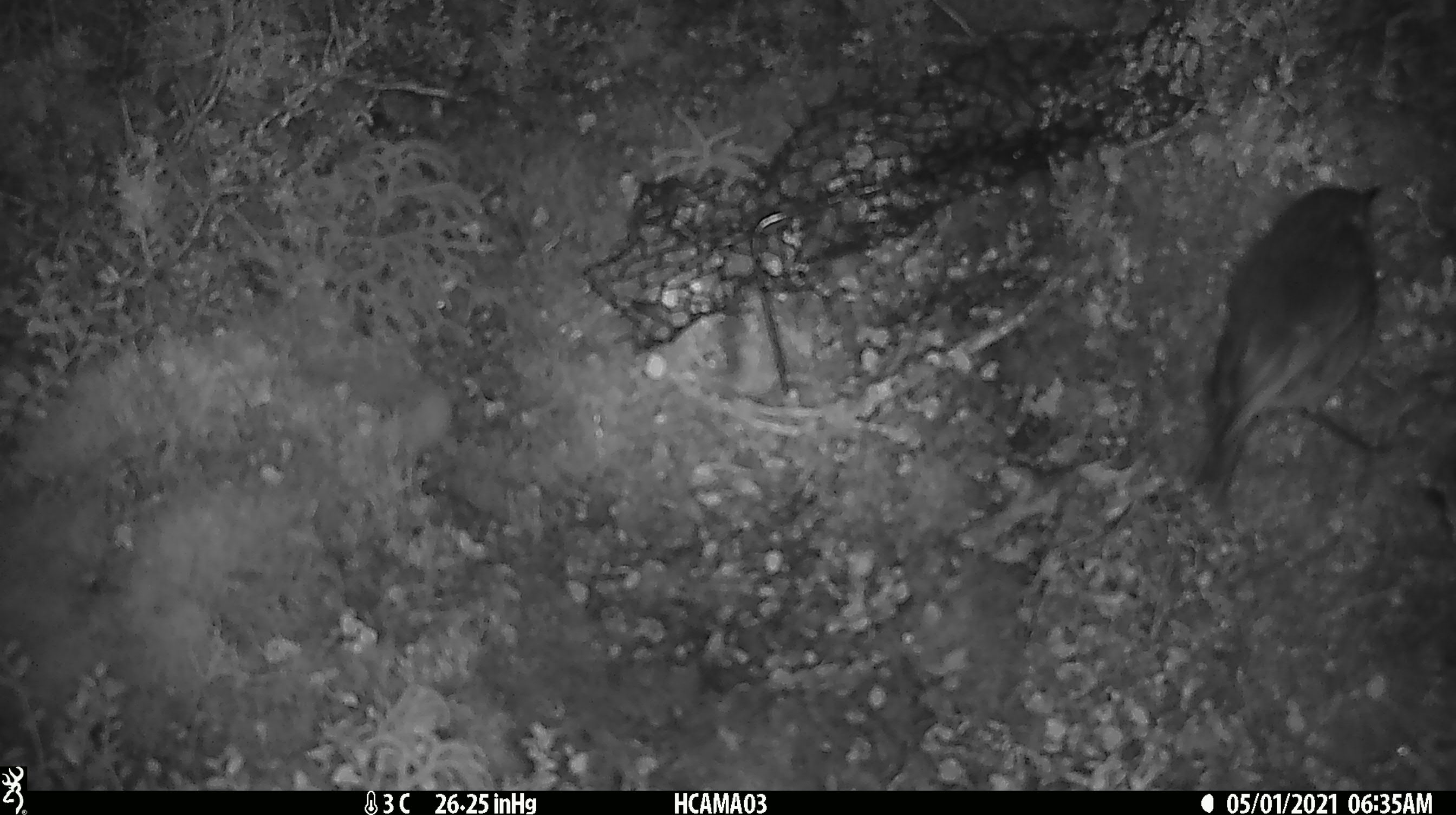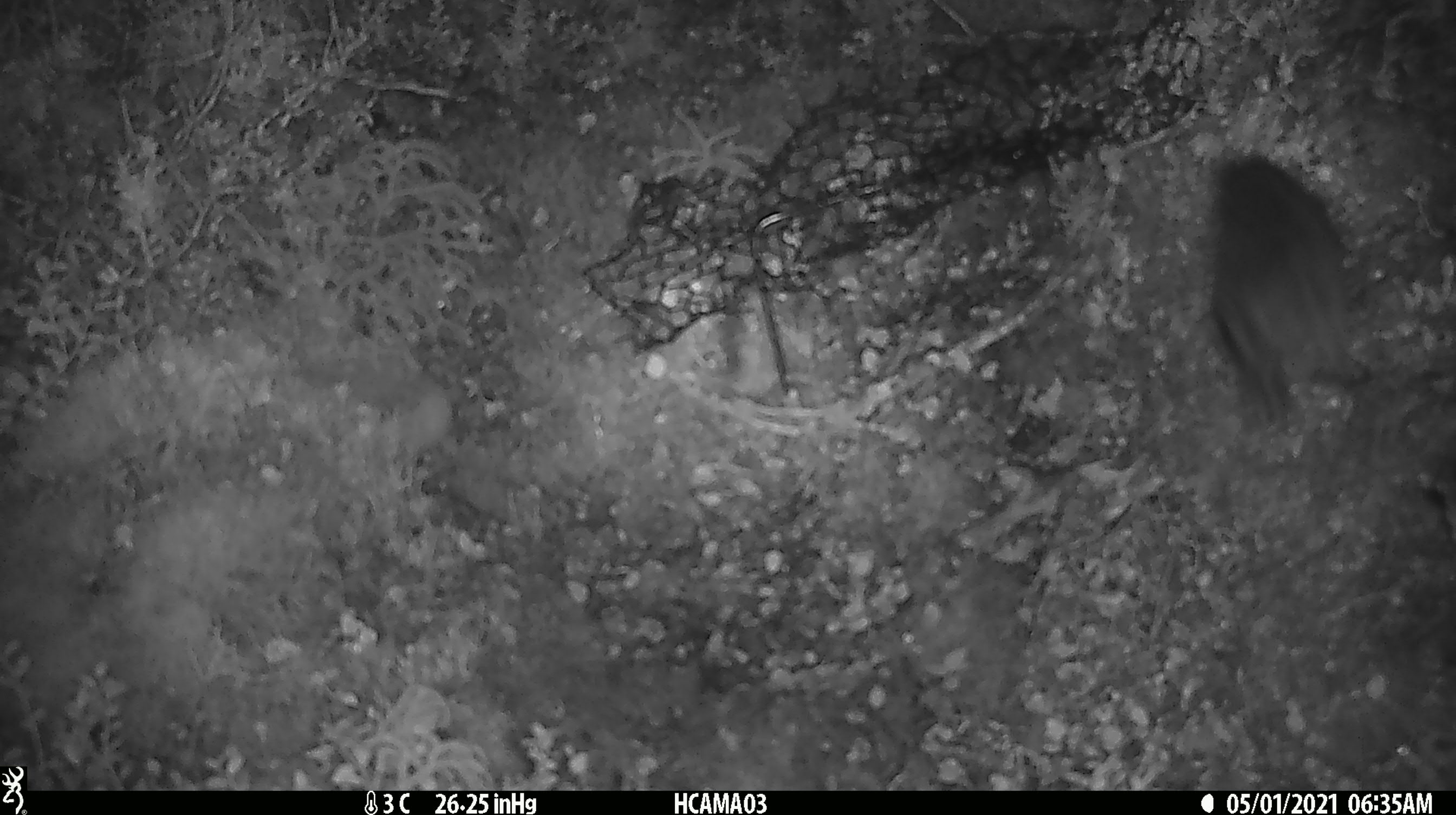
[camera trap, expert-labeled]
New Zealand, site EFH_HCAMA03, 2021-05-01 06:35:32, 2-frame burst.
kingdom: Animalia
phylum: Chordata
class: Aves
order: Passeriformes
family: Petroicidae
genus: Petroica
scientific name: Petroica australis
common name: new zealand robin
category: robin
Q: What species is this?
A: Robin (new zealand robin) (Petroica australis).